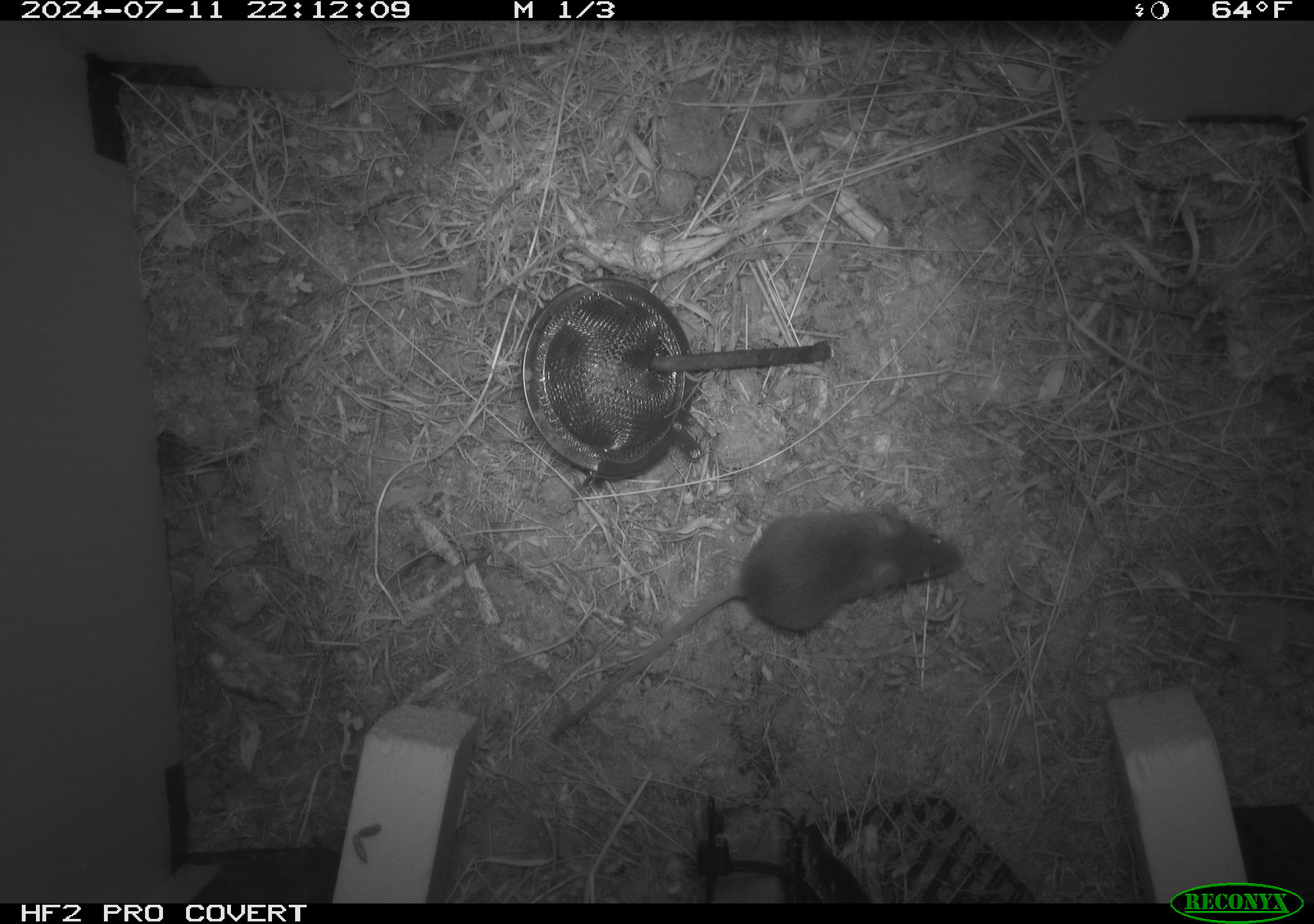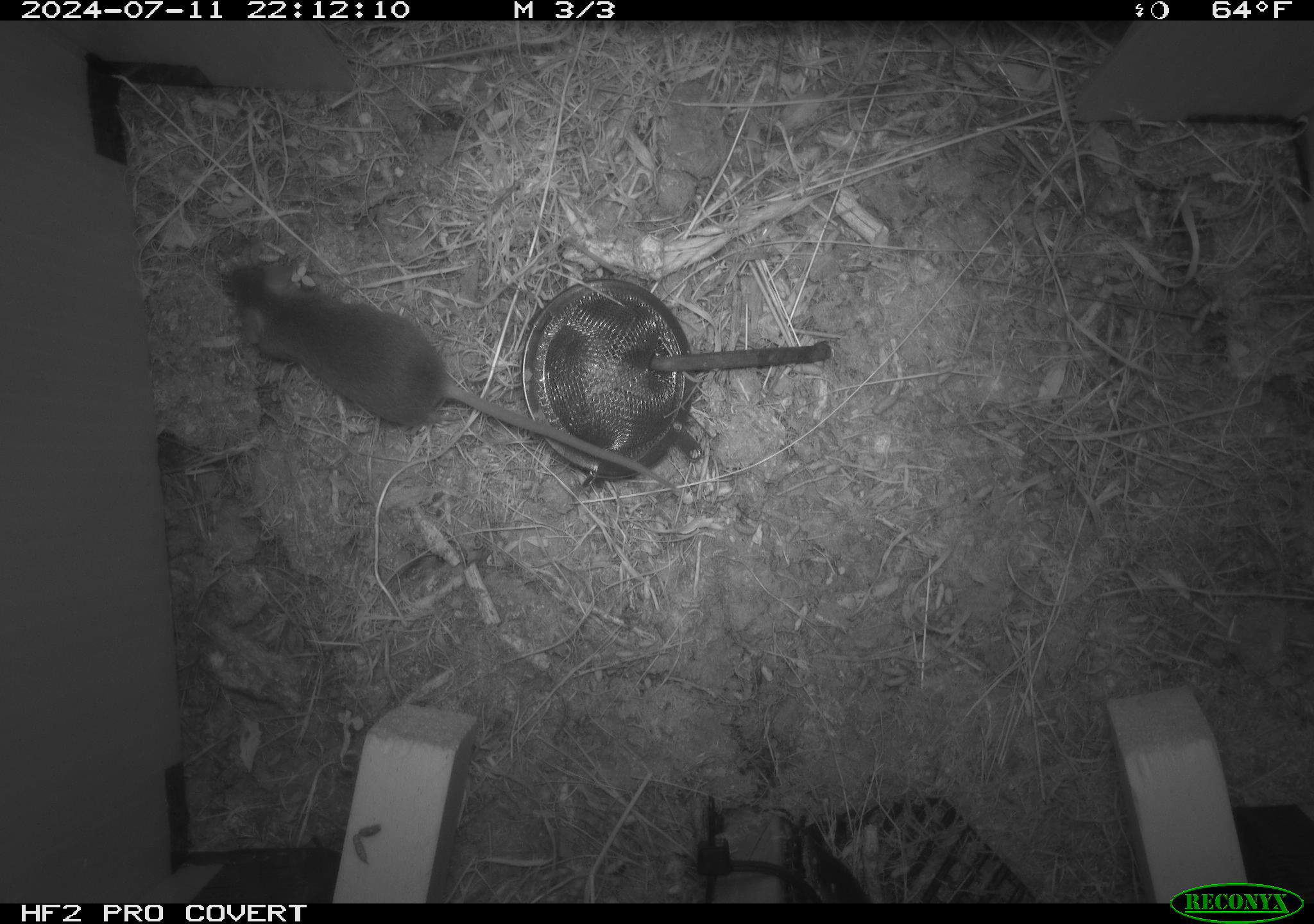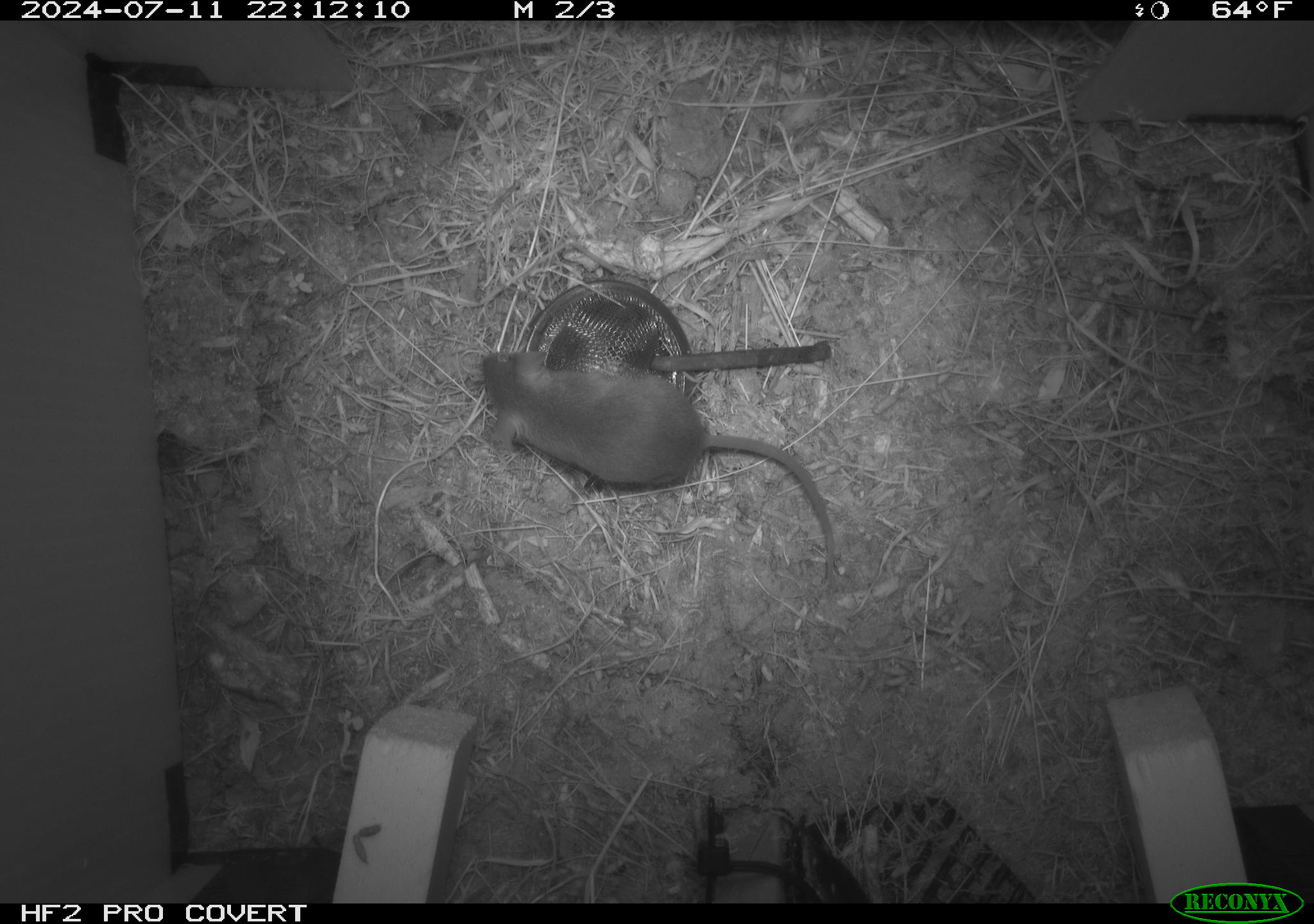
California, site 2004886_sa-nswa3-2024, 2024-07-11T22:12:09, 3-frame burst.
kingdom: Animalia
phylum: Chordata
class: Mammalia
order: Rodentia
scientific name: Rodentia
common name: rodent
Rodent (Rodentia).